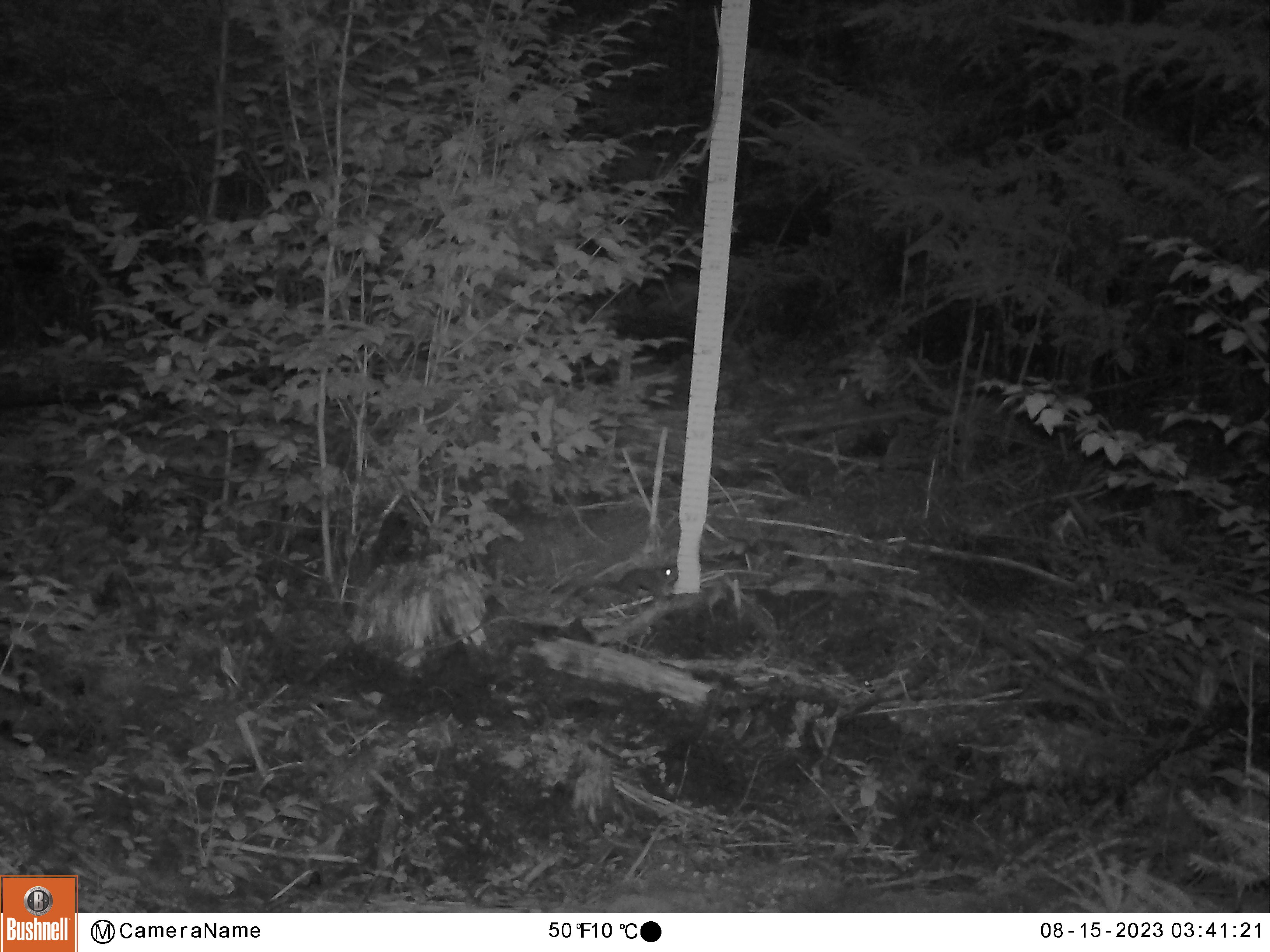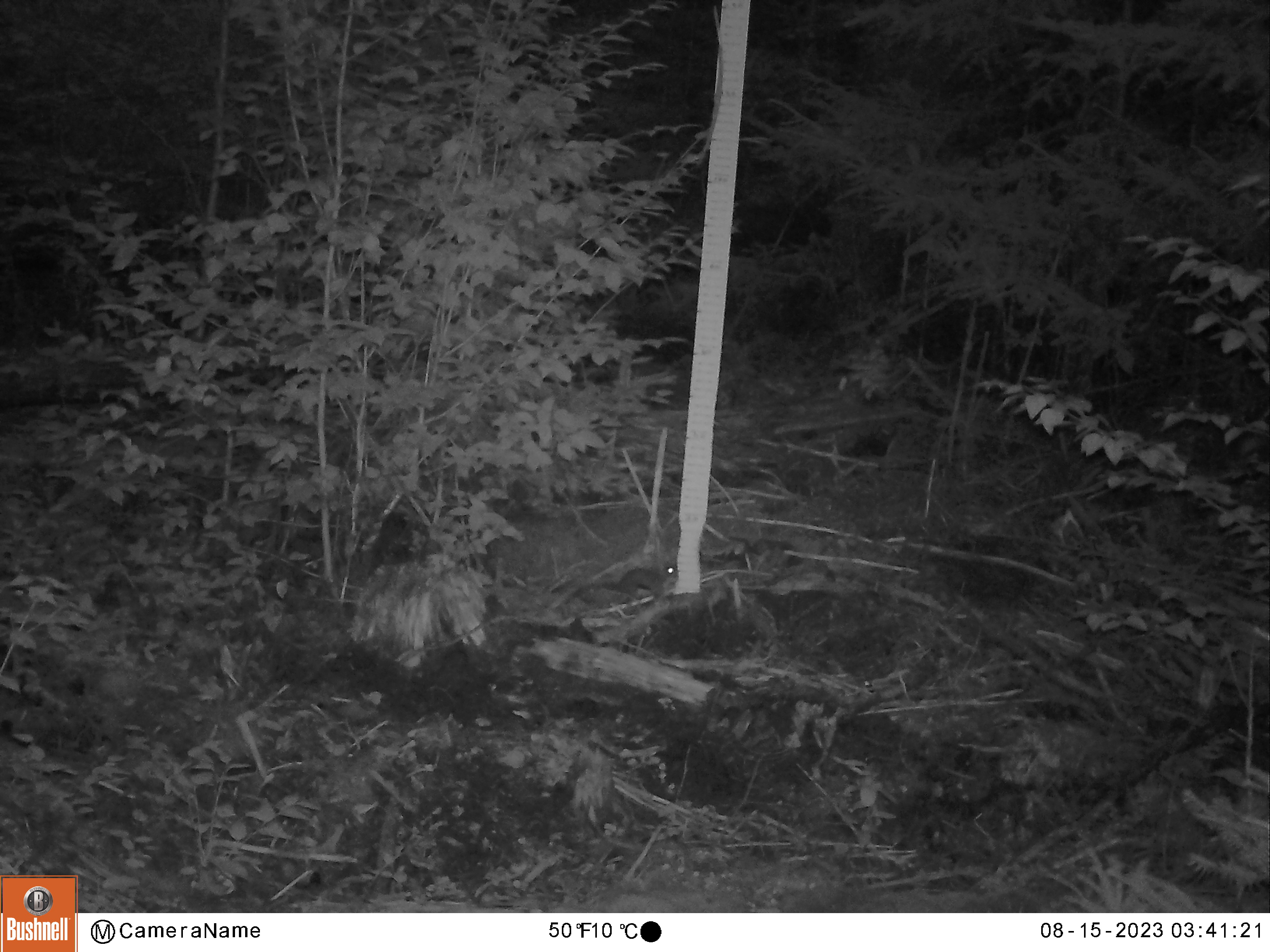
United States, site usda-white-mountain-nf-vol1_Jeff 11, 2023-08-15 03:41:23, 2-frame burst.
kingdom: Animalia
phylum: Chordata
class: Mammalia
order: Rodentia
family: Sciuridae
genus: Tamiasciurus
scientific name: Tamiasciurus hudsonicus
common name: red squirrel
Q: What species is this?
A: Red squirrel (Tamiasciurus hudsonicus).